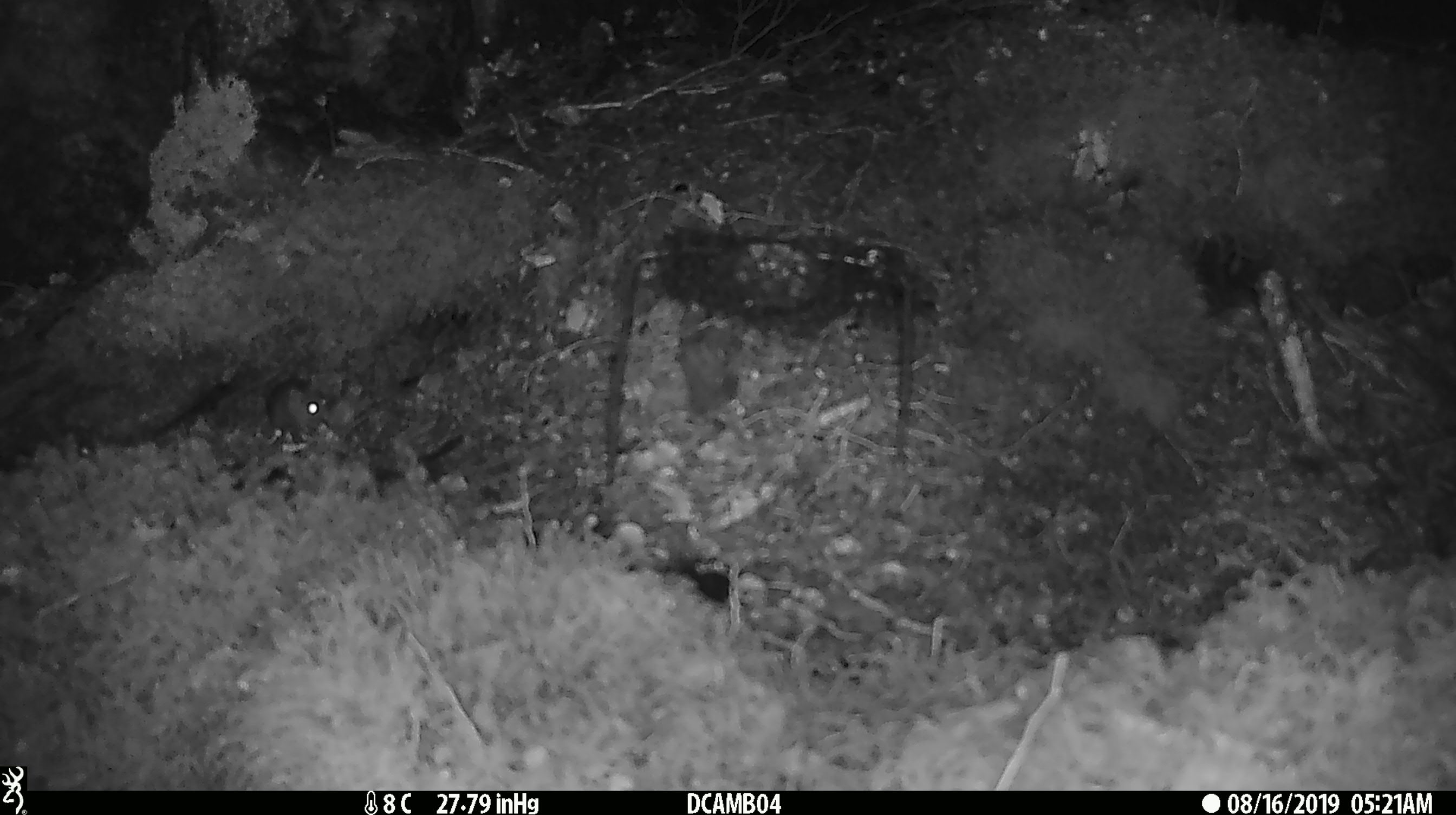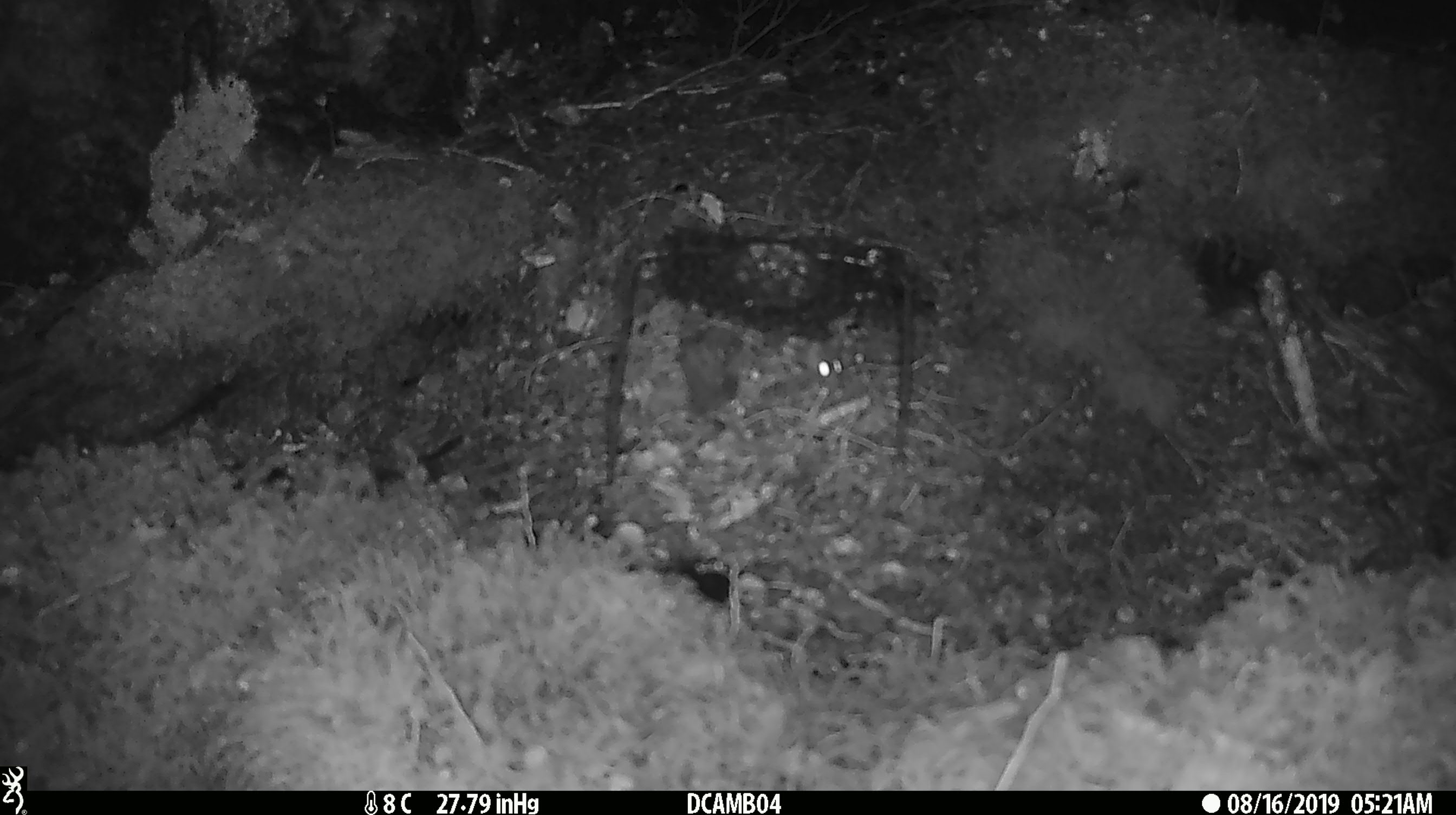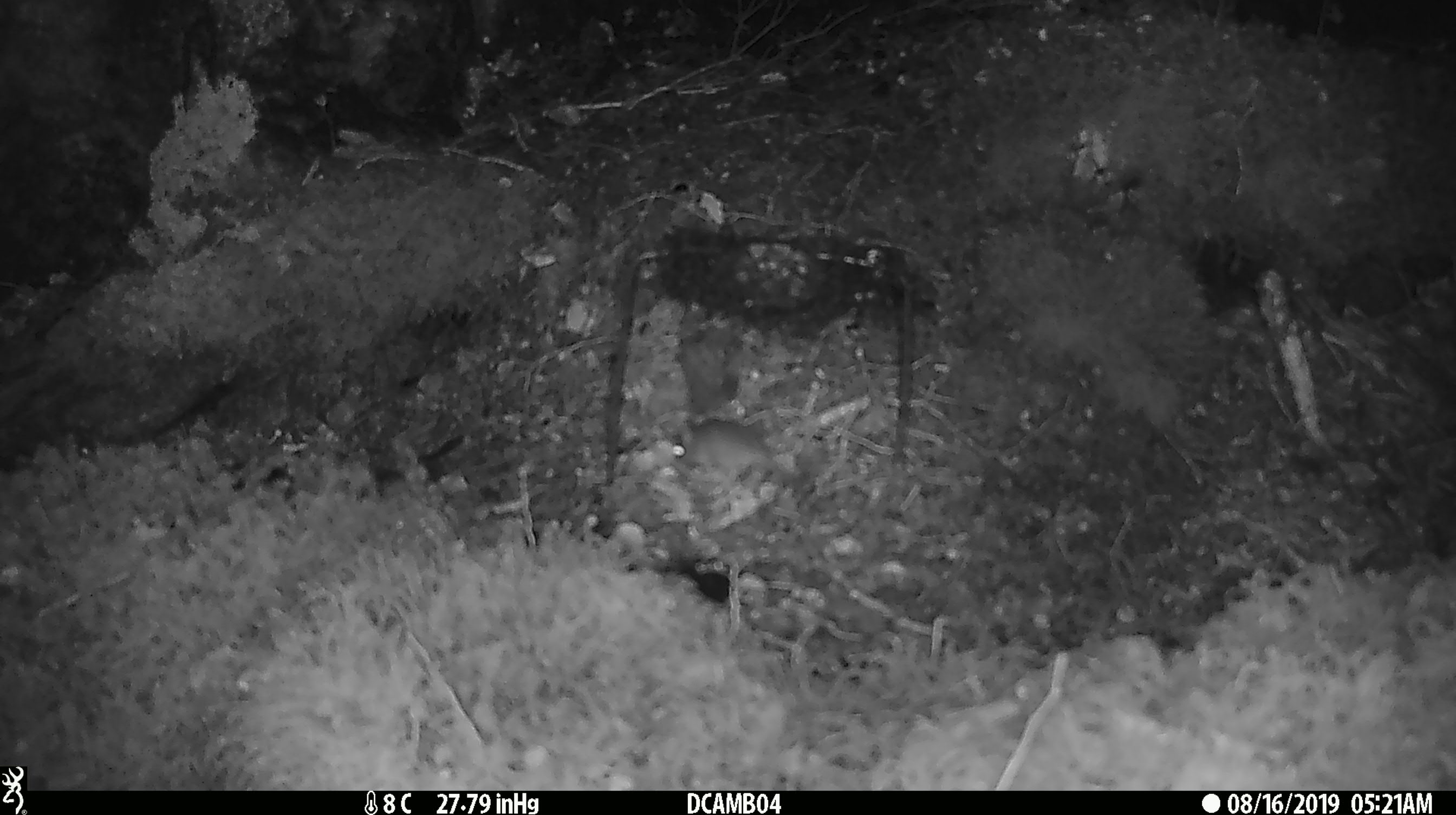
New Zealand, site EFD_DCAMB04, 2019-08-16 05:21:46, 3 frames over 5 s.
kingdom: Animalia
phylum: Chordata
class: Mammalia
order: Rodentia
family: Muridae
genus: Mus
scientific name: Mus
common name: mouse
Mouse (Mus).